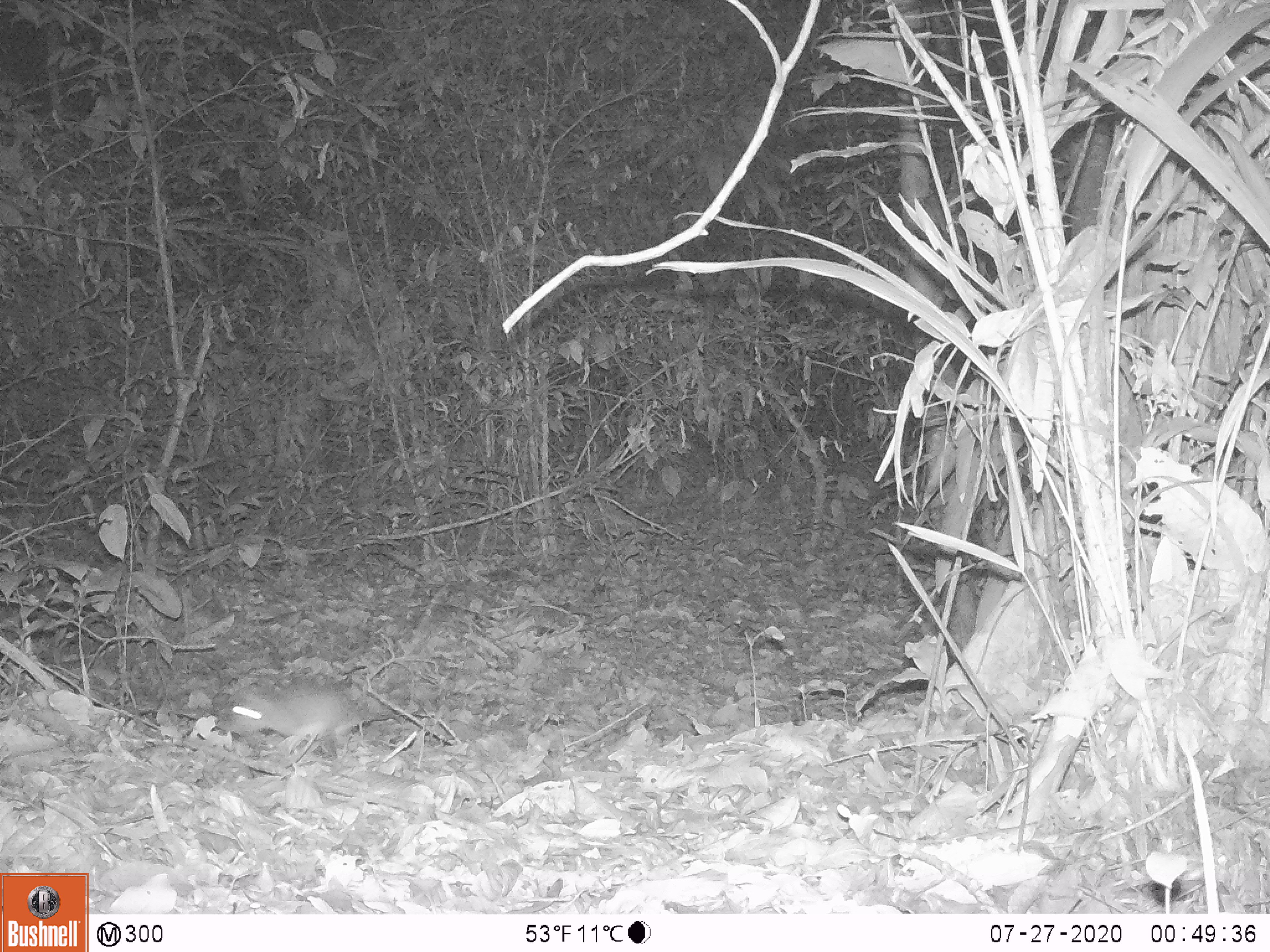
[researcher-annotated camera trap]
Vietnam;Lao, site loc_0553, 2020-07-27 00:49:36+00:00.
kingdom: Animalia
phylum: Chordata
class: Mammalia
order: Rodentia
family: Muridae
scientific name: Muridae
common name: old-world mice and rats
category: unidentified murid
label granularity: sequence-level